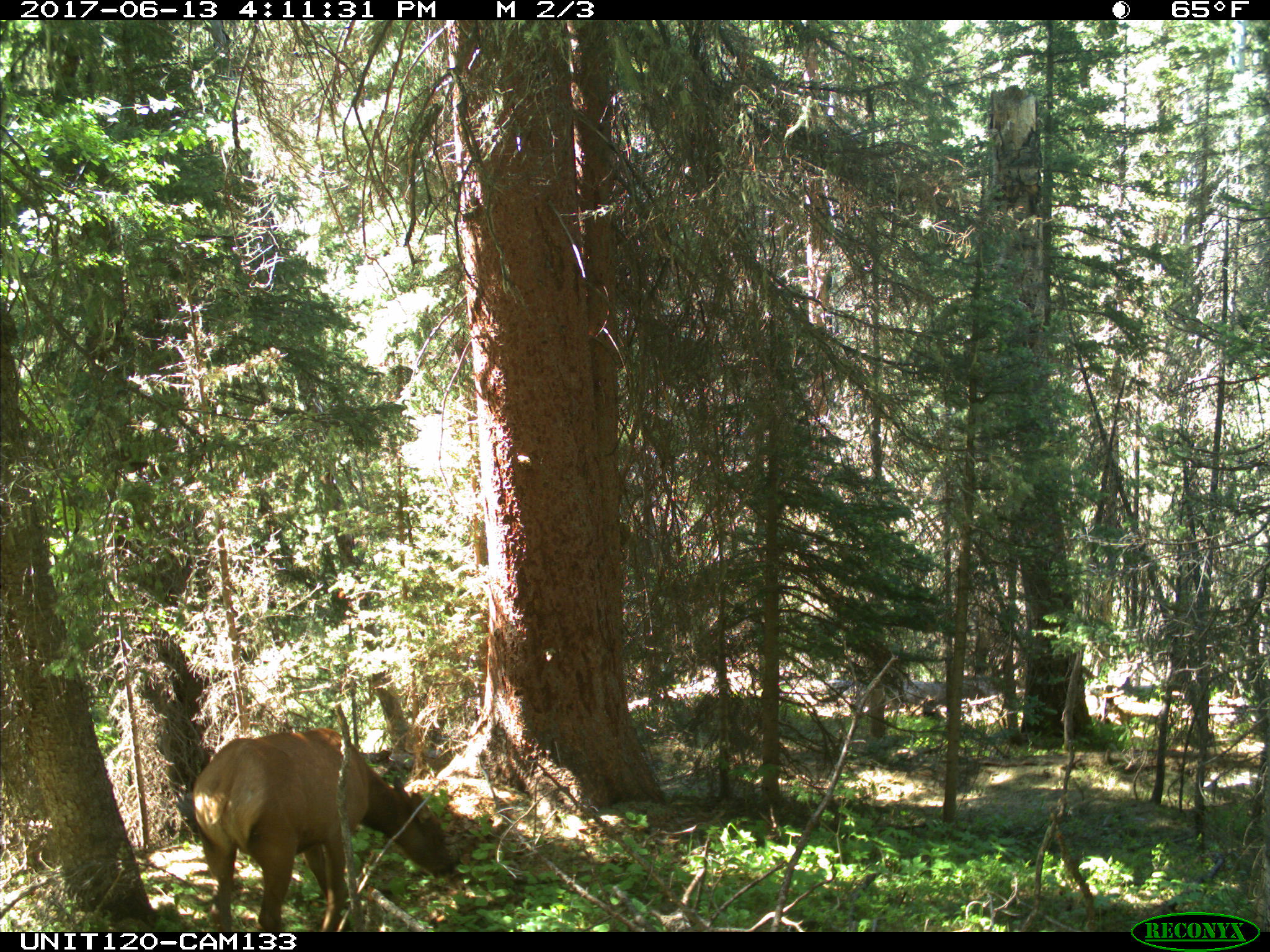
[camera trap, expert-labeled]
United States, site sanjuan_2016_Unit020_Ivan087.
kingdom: Animalia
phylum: Chordata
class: Mammalia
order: Artiodactyla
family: Cervidae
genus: Cervus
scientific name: Cervus elaphus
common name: red deer